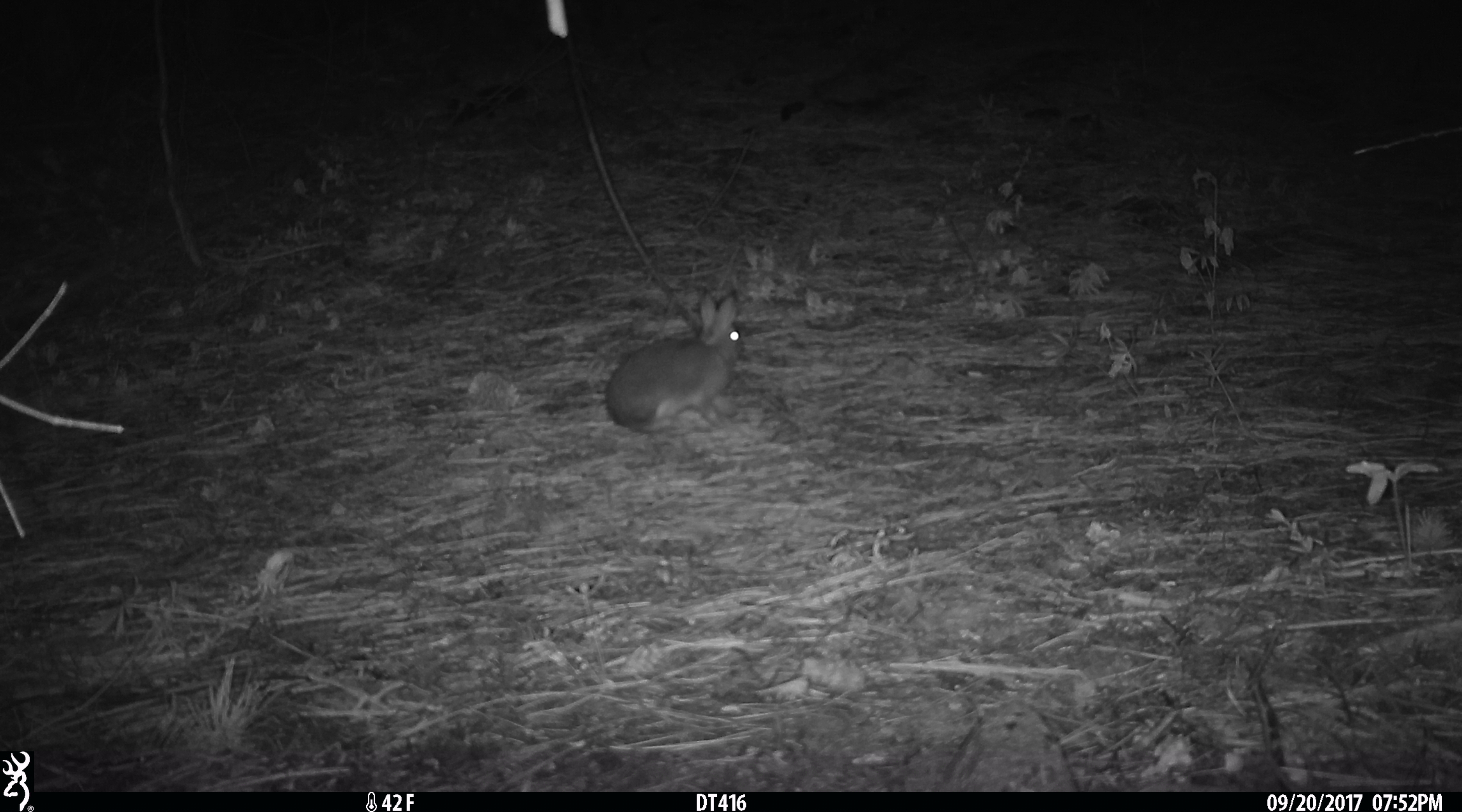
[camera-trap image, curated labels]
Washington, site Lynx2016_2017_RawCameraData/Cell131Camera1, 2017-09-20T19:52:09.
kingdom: Animalia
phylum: Chordata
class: Mammalia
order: Lagomorpha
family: Leporidae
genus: Lepus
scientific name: Lepus americanus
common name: snowshoe hare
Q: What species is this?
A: Lepus americanus (snowshoe hare).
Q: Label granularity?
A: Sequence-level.